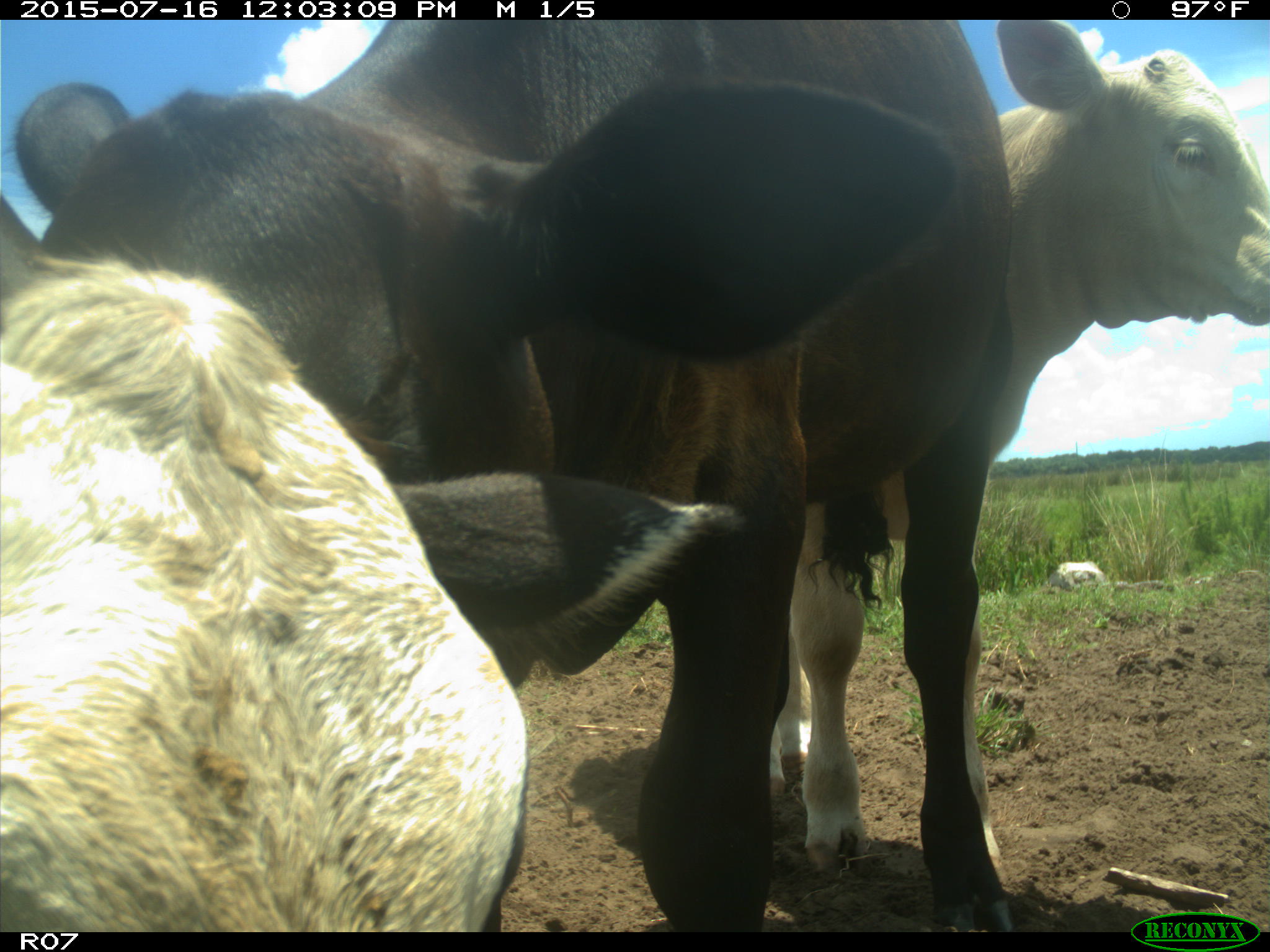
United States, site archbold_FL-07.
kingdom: Animalia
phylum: Chordata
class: Mammalia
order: Artiodactyla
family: Bovidae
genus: Bos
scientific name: Bos taurus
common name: domestic cow